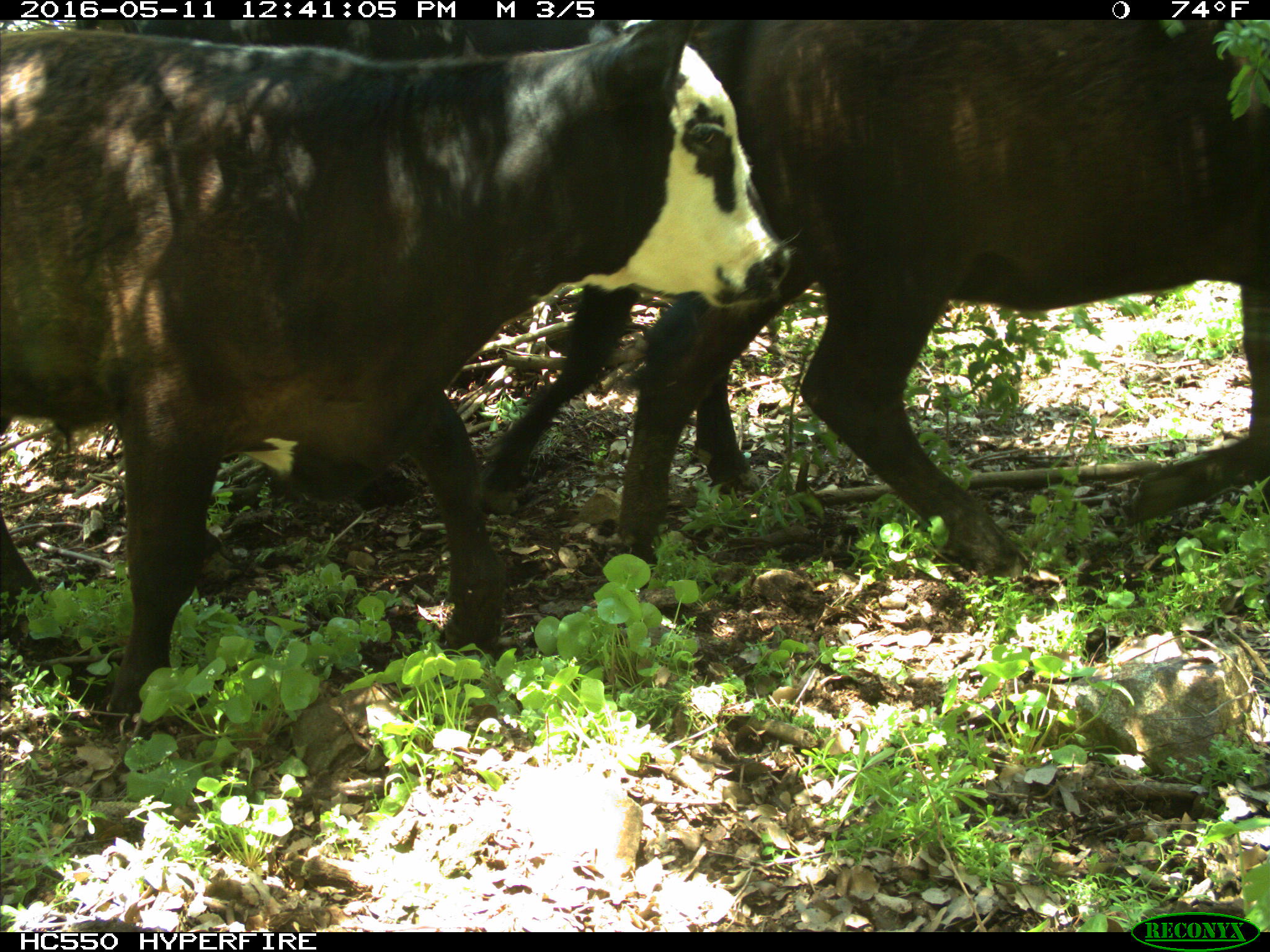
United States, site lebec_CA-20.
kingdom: Animalia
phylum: Chordata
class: Mammalia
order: Artiodactyla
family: Bovidae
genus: Bos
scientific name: Bos taurus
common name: domestic cow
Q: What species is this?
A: Bos taurus (domestic cow).